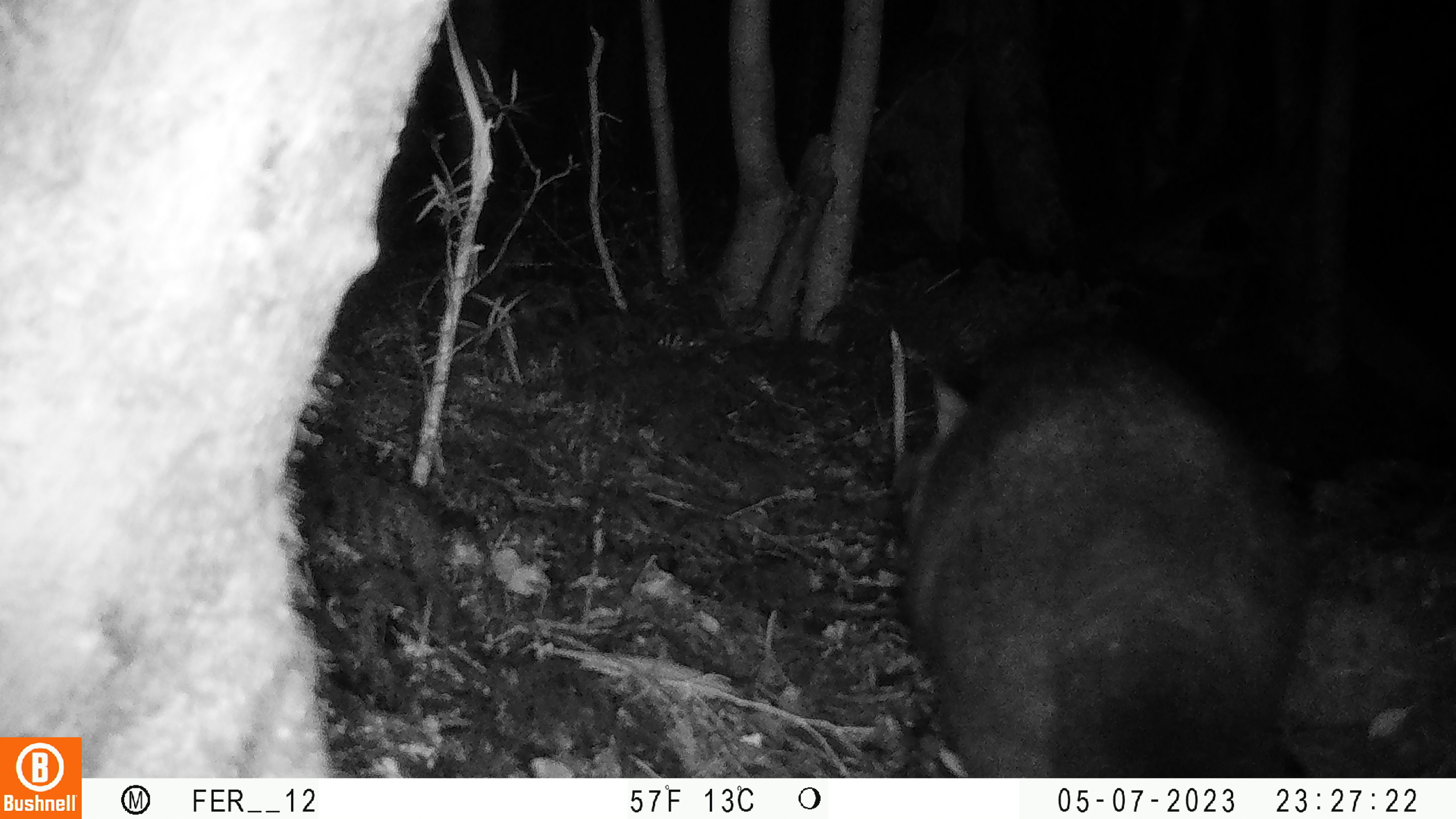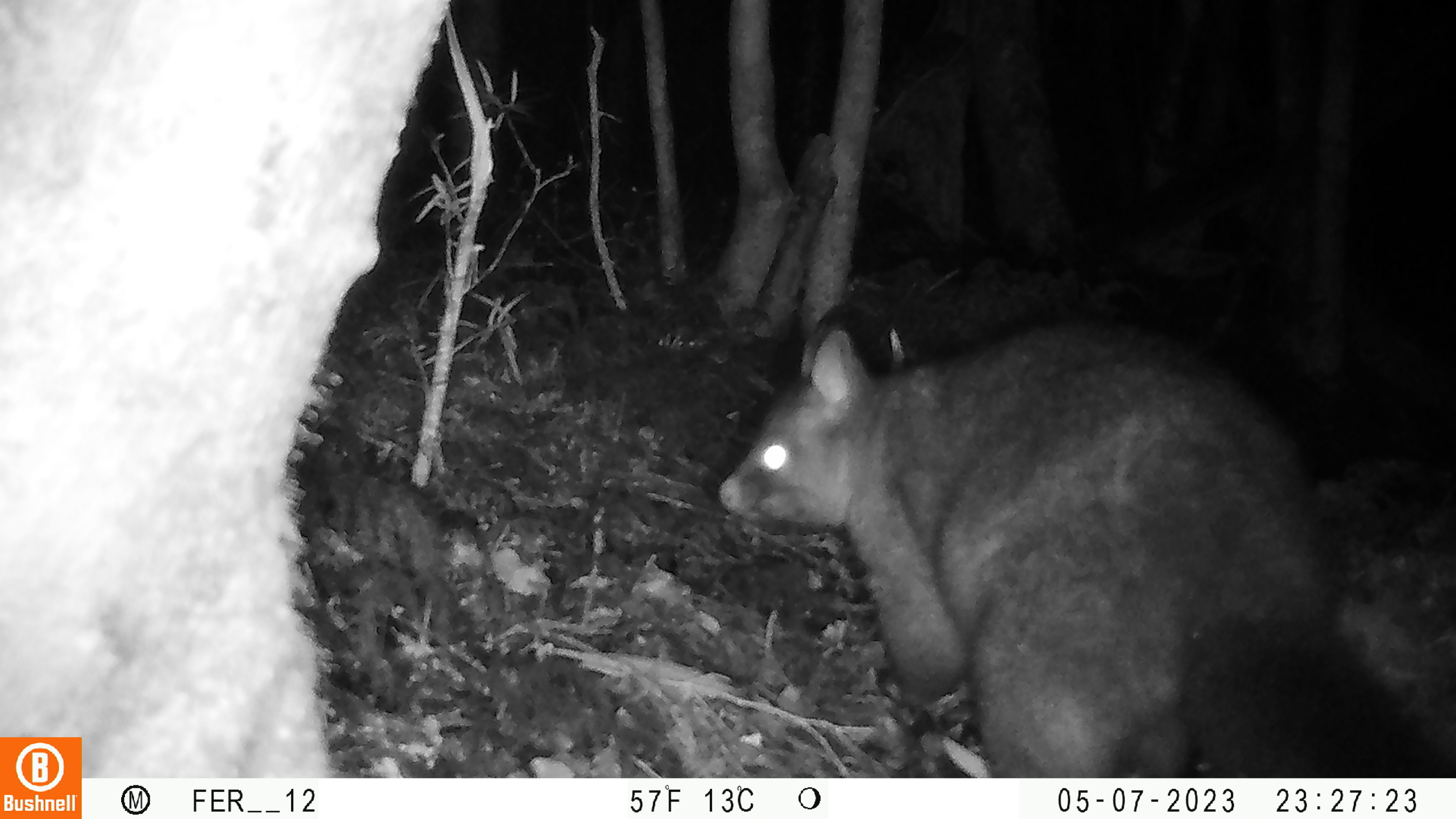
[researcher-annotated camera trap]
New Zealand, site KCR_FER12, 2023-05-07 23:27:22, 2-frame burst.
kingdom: Animalia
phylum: Chordata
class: Mammalia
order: Diprotodontia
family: Phalangeridae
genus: Trichosurus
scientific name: Trichosurus vulpecula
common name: common brushtail possum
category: possum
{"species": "possum (common brushtail possum) (Trichosurus vulpecula)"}